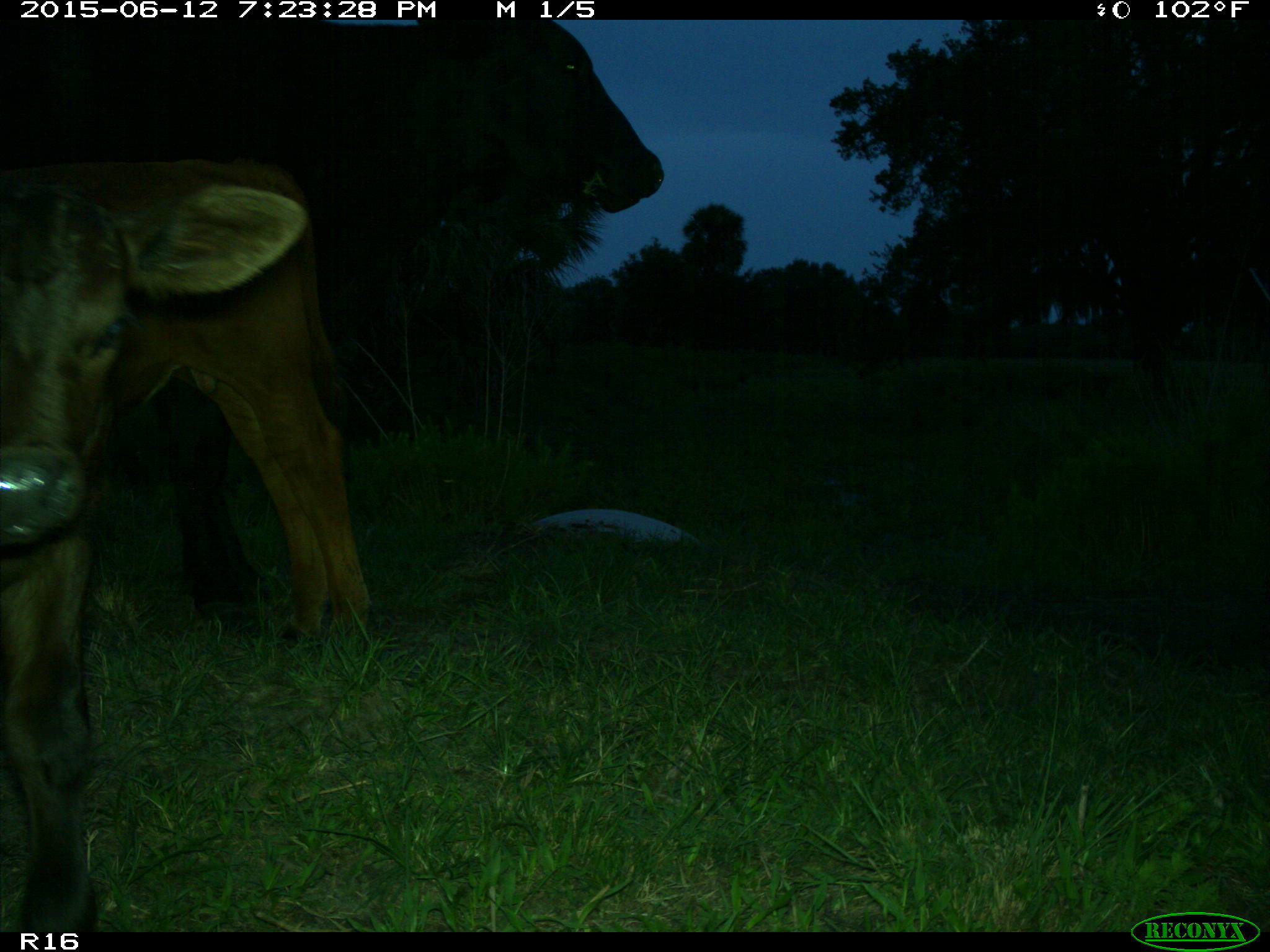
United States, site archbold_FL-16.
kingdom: Animalia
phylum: Chordata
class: Mammalia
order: Artiodactyla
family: Bovidae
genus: Bos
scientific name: Bos taurus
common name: domestic cow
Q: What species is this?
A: Bos taurus (domestic cow).